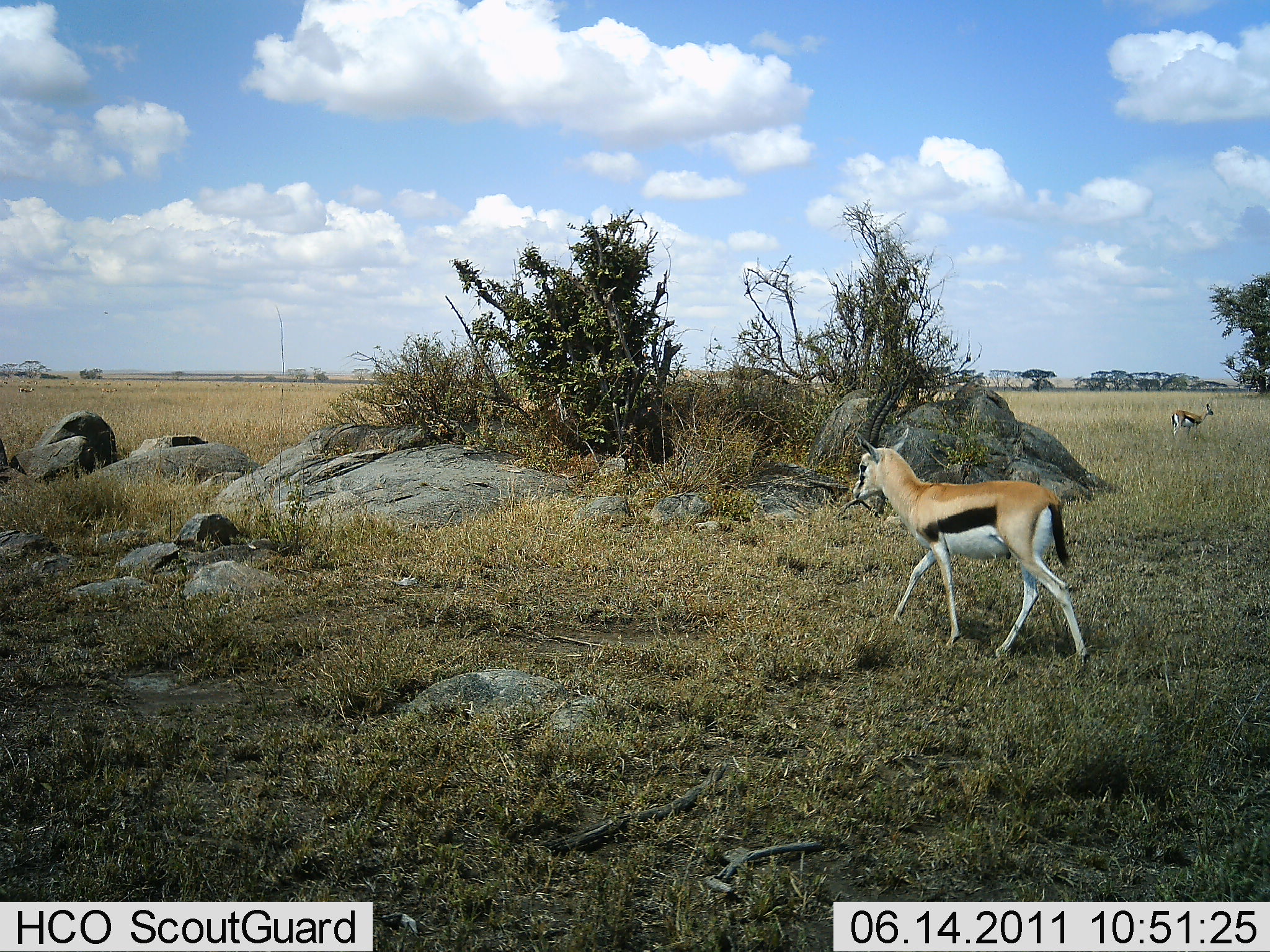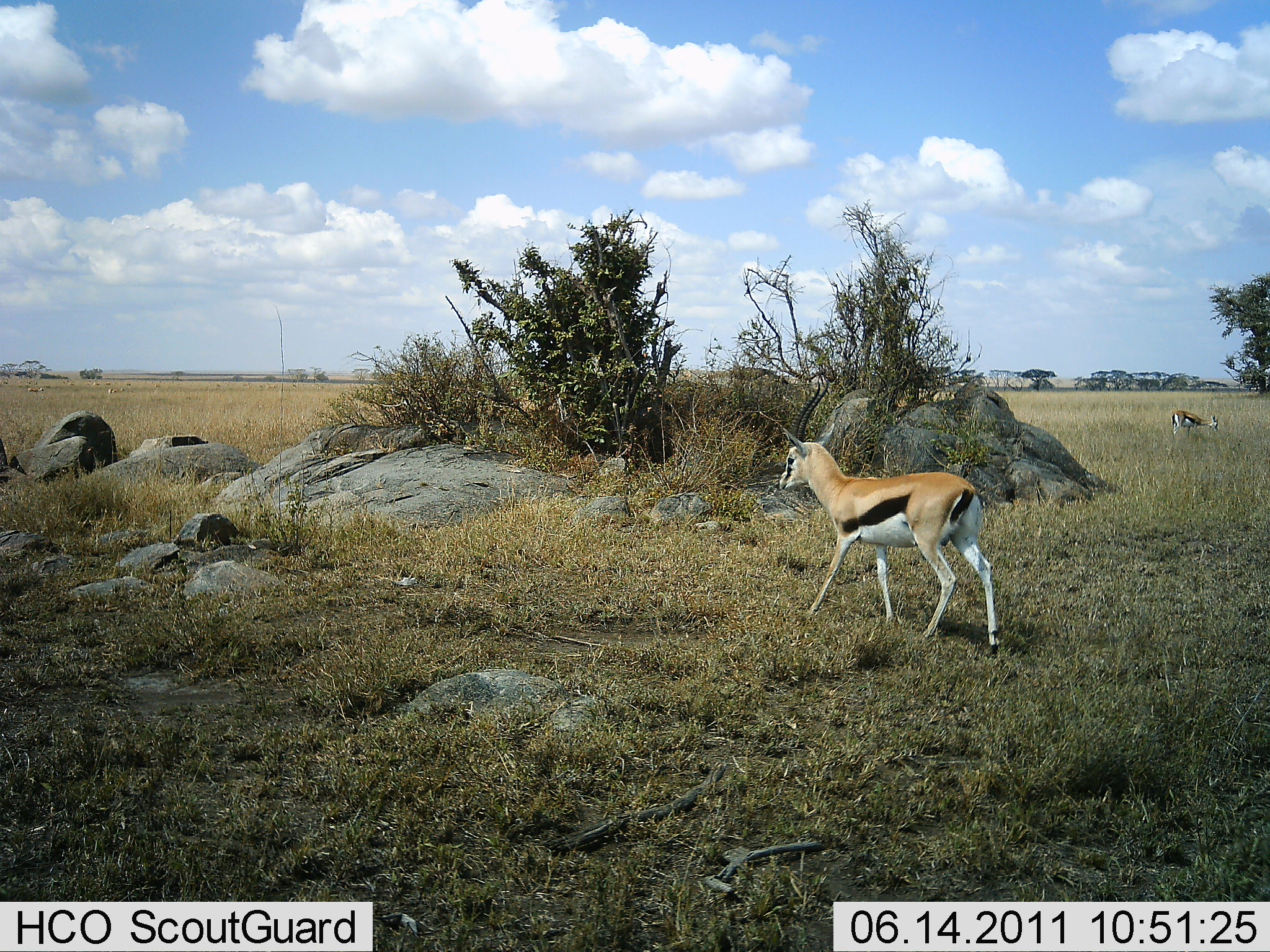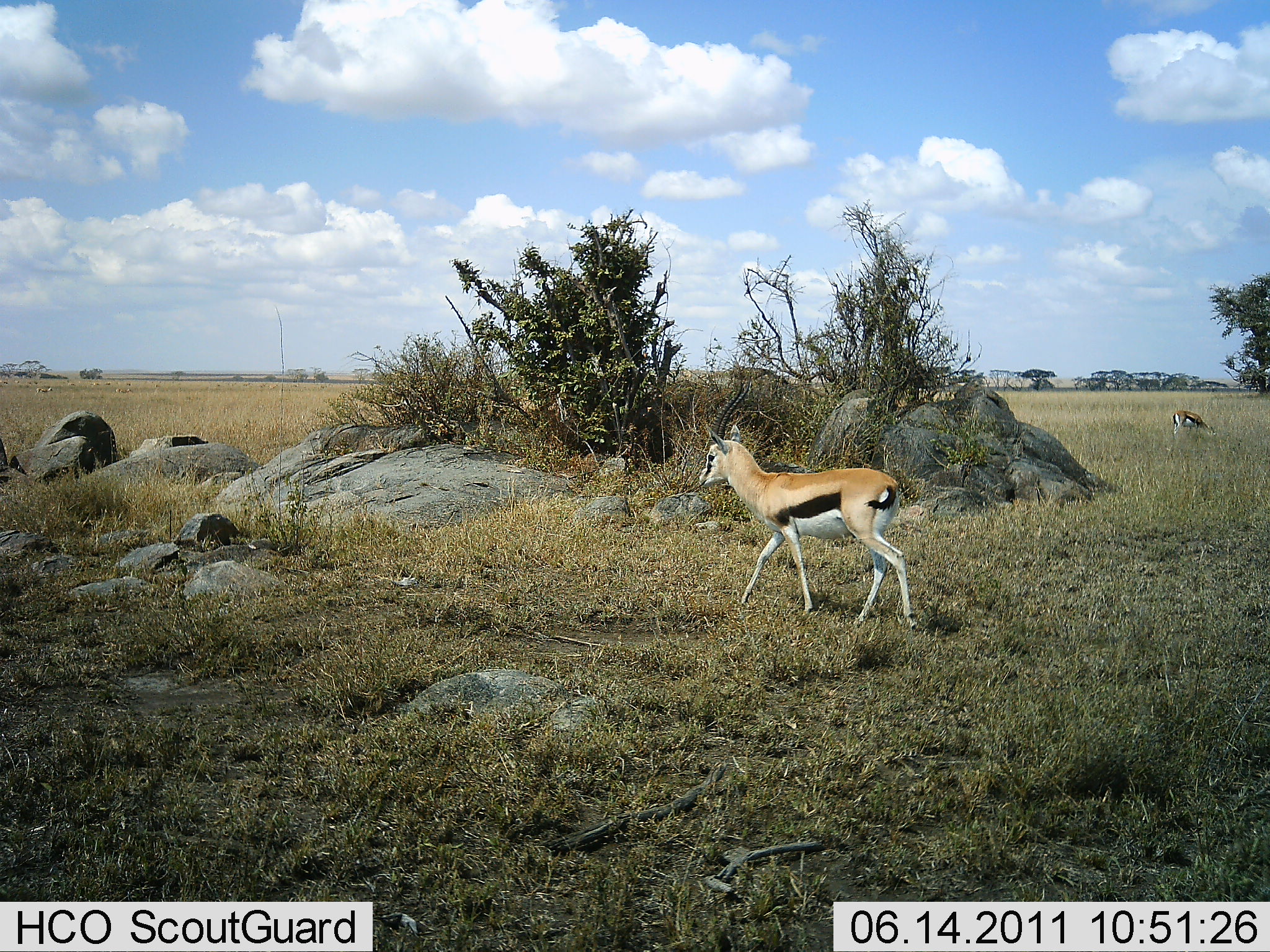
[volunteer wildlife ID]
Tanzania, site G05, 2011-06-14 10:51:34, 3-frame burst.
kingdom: Animalia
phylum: Chordata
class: Mammalia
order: Artiodactyla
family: Bovidae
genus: Eudorcas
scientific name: Eudorcas thomsonii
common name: thomson's gazelle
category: gazellethomsons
Gazellethomsons (thomson's gazelle) (Eudorcas thomsonii), count 2. Behavior (volunteer vote fractions): standing 17%, resting 0%, moving 83%, interacting 0%. Young present (vote fraction): 0%. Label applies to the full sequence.